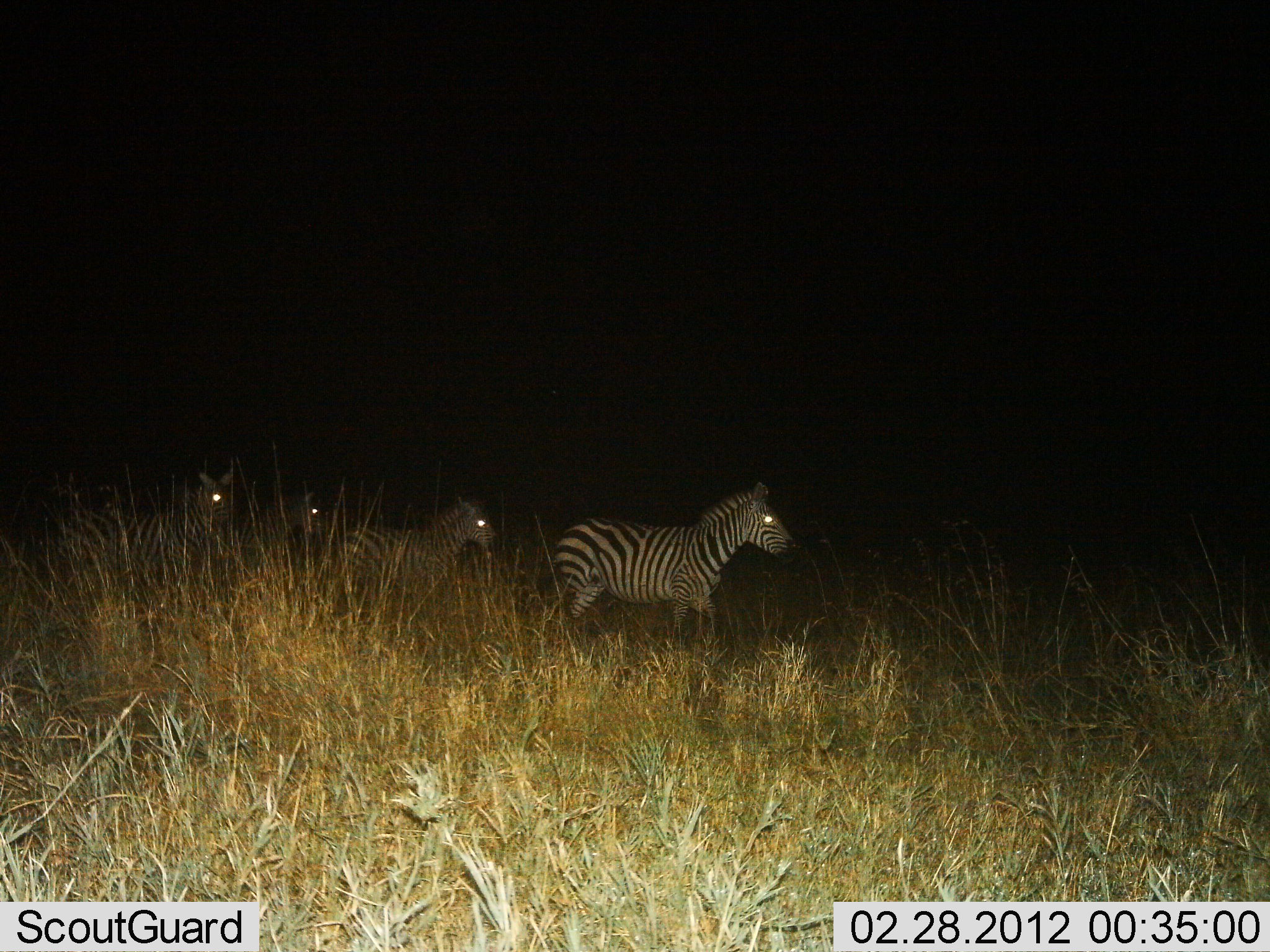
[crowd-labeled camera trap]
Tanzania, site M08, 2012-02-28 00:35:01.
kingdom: Animalia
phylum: Chordata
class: Mammalia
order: Perissodactyla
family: Equidae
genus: Equus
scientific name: Equus quagga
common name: plains zebra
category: zebra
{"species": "zebra (plains zebra) (Equus quagga)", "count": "4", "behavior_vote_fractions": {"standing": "29%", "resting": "0%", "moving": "71%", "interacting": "0%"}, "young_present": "29%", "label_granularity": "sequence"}